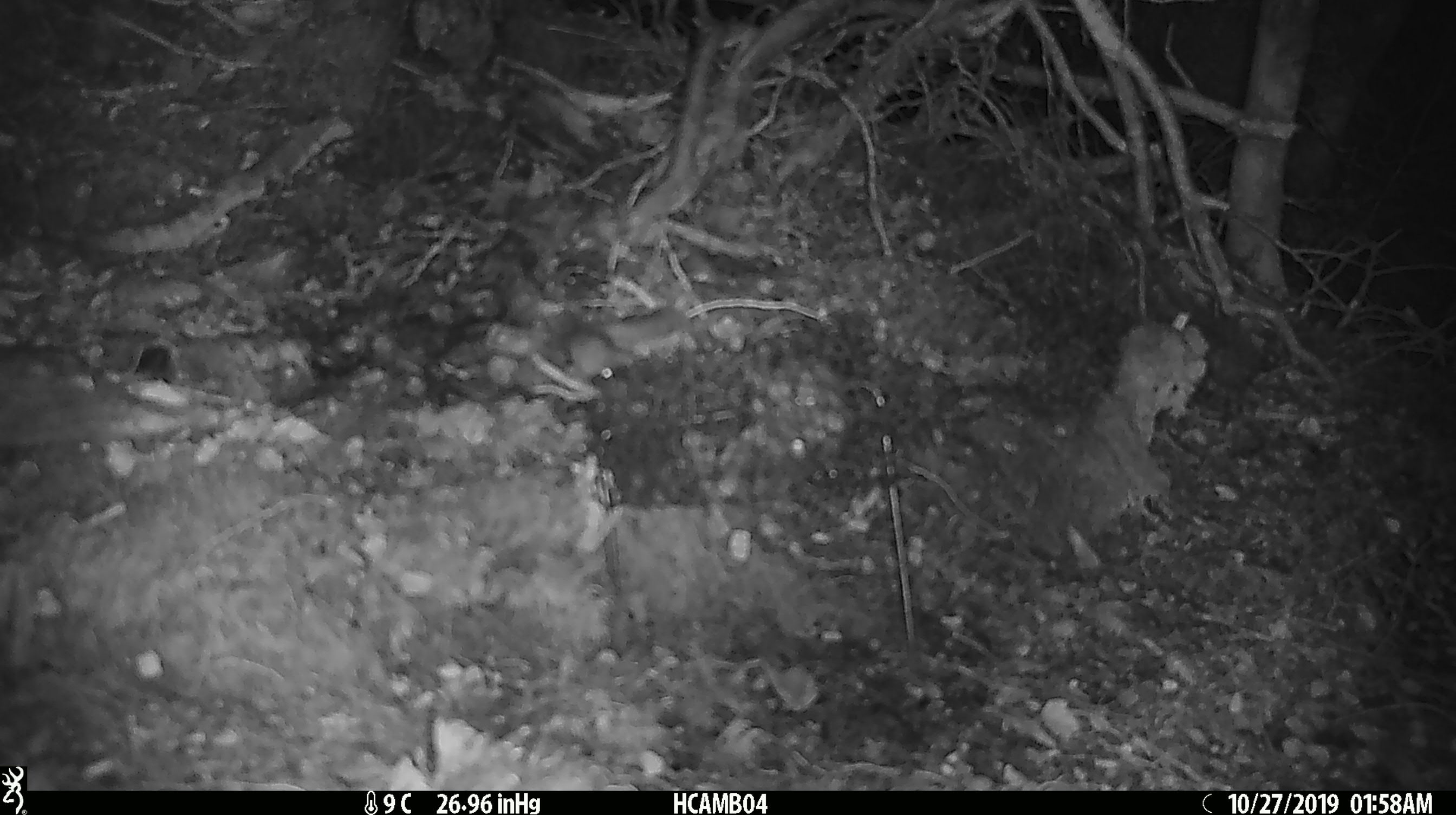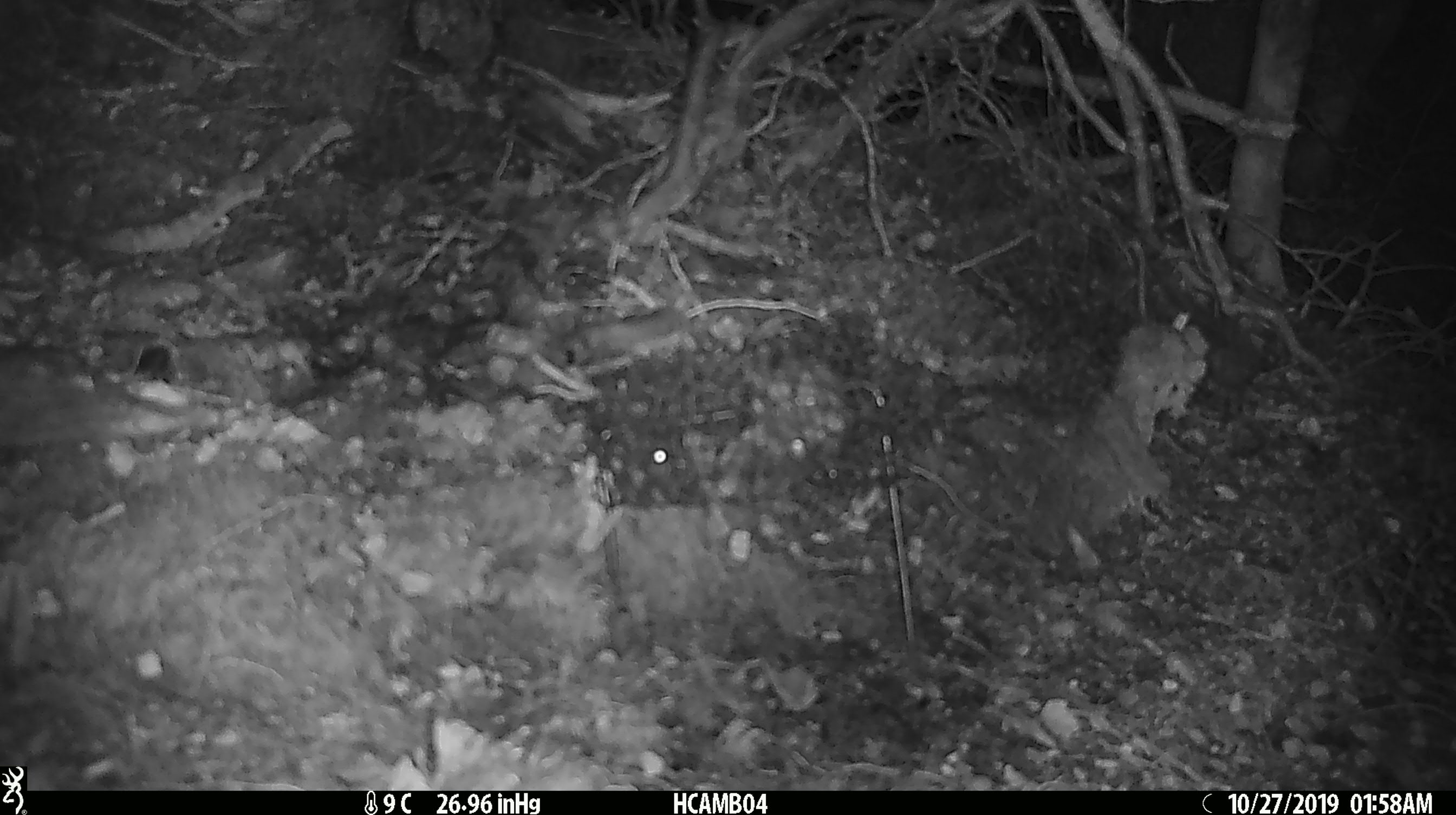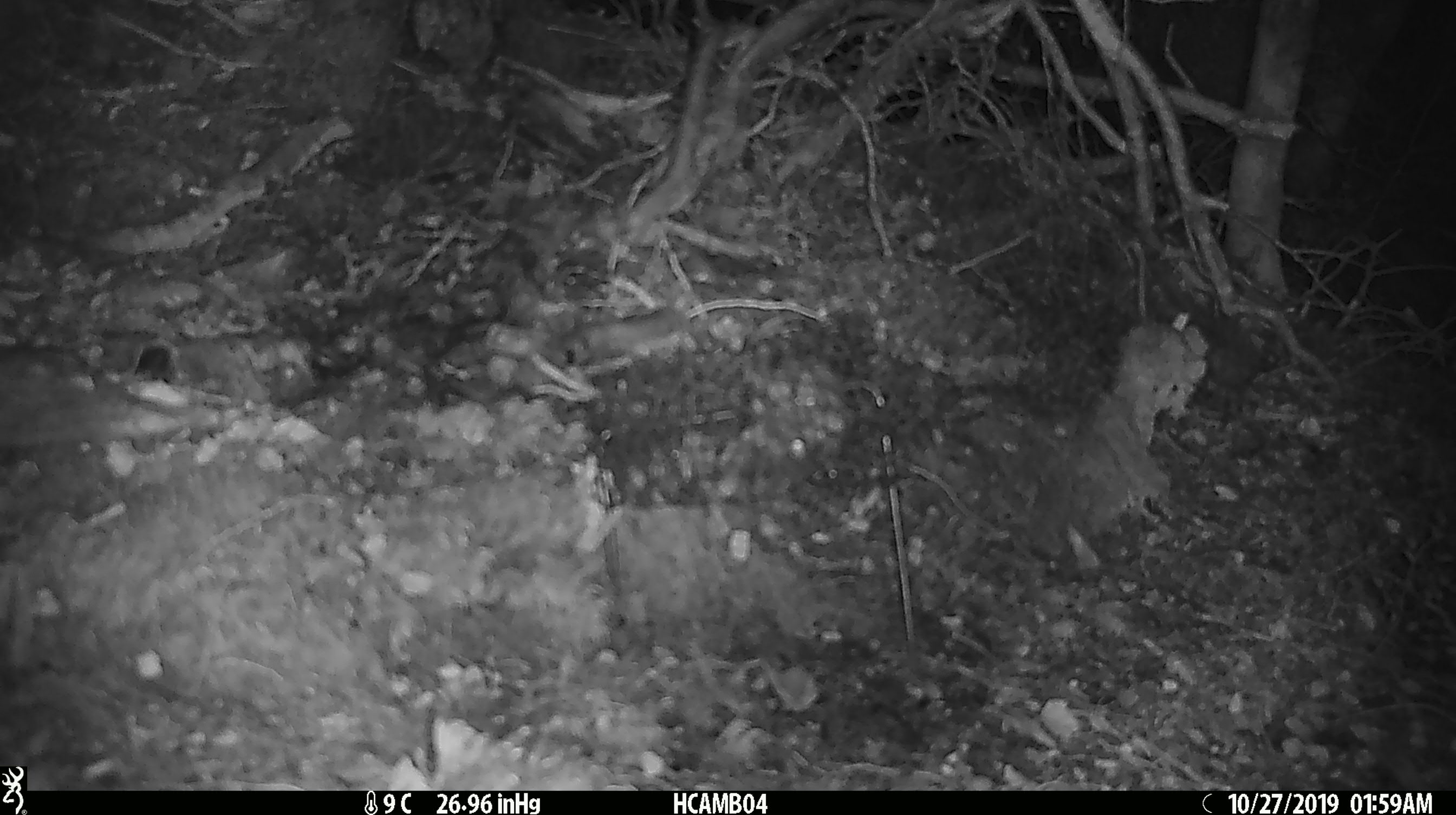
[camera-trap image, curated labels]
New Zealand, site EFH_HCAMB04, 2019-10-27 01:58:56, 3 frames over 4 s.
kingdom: Animalia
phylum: Chordata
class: Mammalia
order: Rodentia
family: Muridae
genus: Mus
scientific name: Mus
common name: mouse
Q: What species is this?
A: Mouse (Mus).